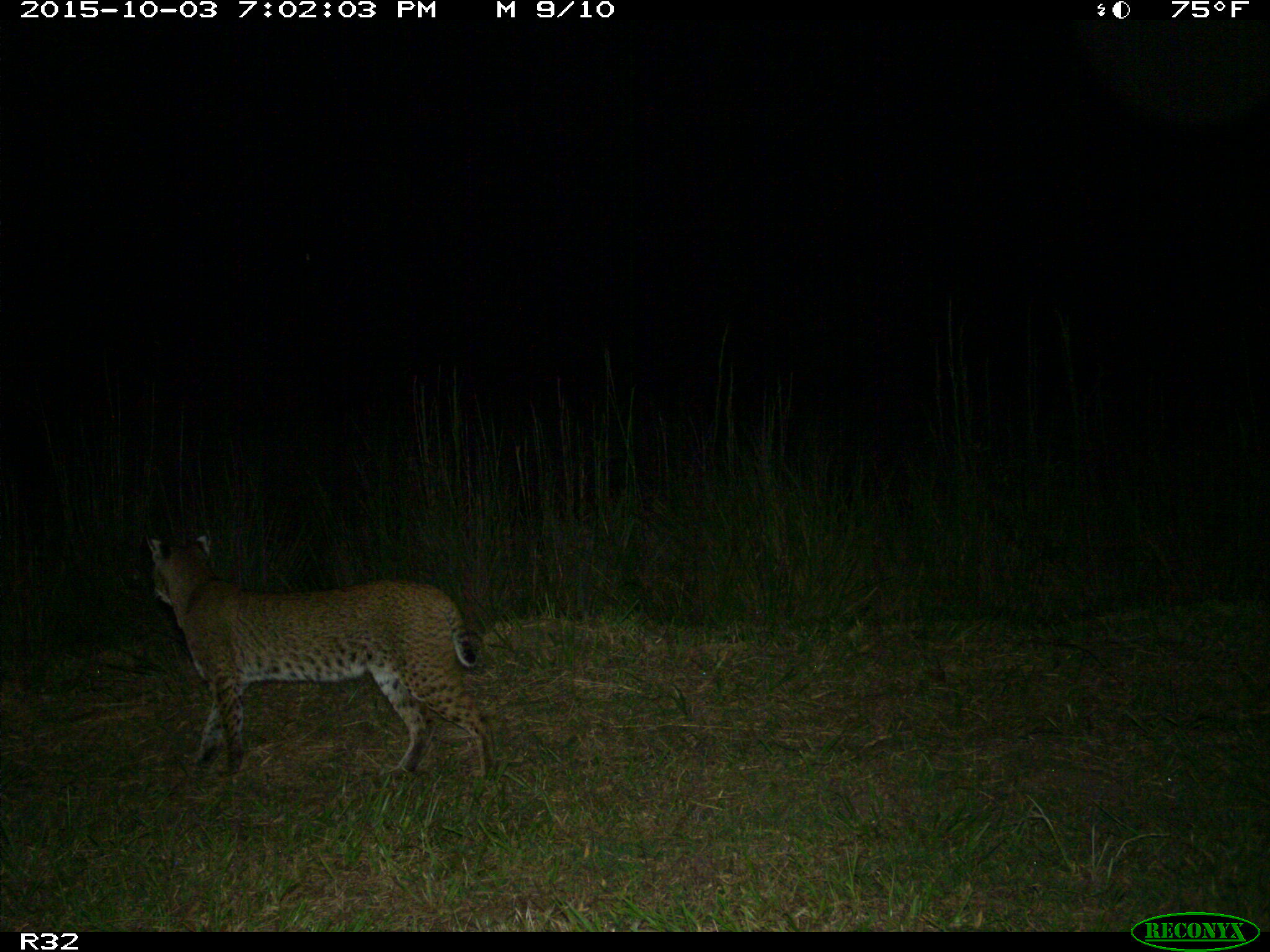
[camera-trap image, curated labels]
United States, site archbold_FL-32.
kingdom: Animalia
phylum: Chordata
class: Mammalia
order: Carnivora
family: Felidae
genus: Lynx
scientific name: Lynx rufus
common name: bobcat